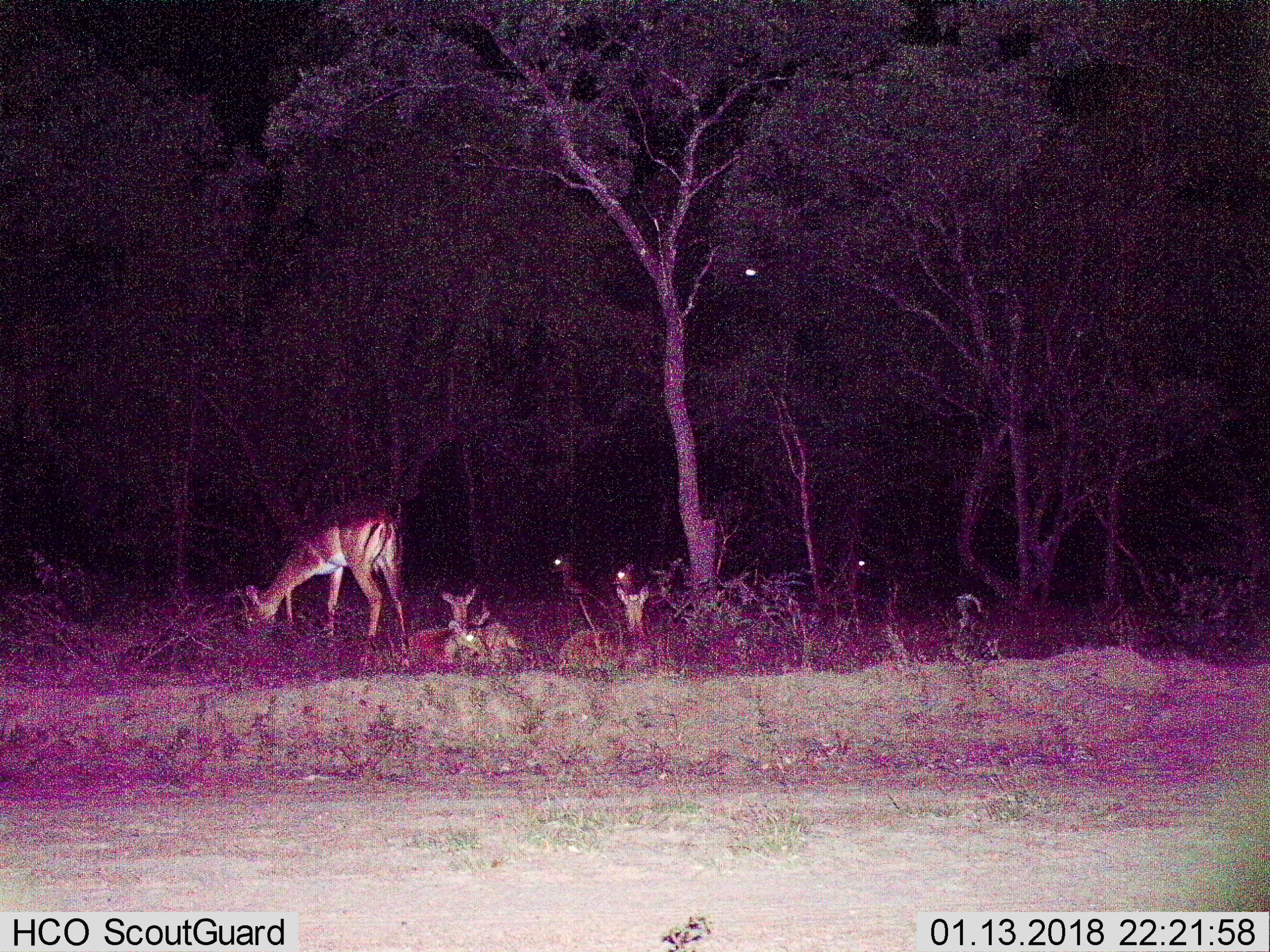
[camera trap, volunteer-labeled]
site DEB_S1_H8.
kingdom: Animalia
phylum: Chordata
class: Mammalia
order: Artiodactyla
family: Bovidae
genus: Aepyceros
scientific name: Aepyceros melampus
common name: impala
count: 7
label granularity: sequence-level